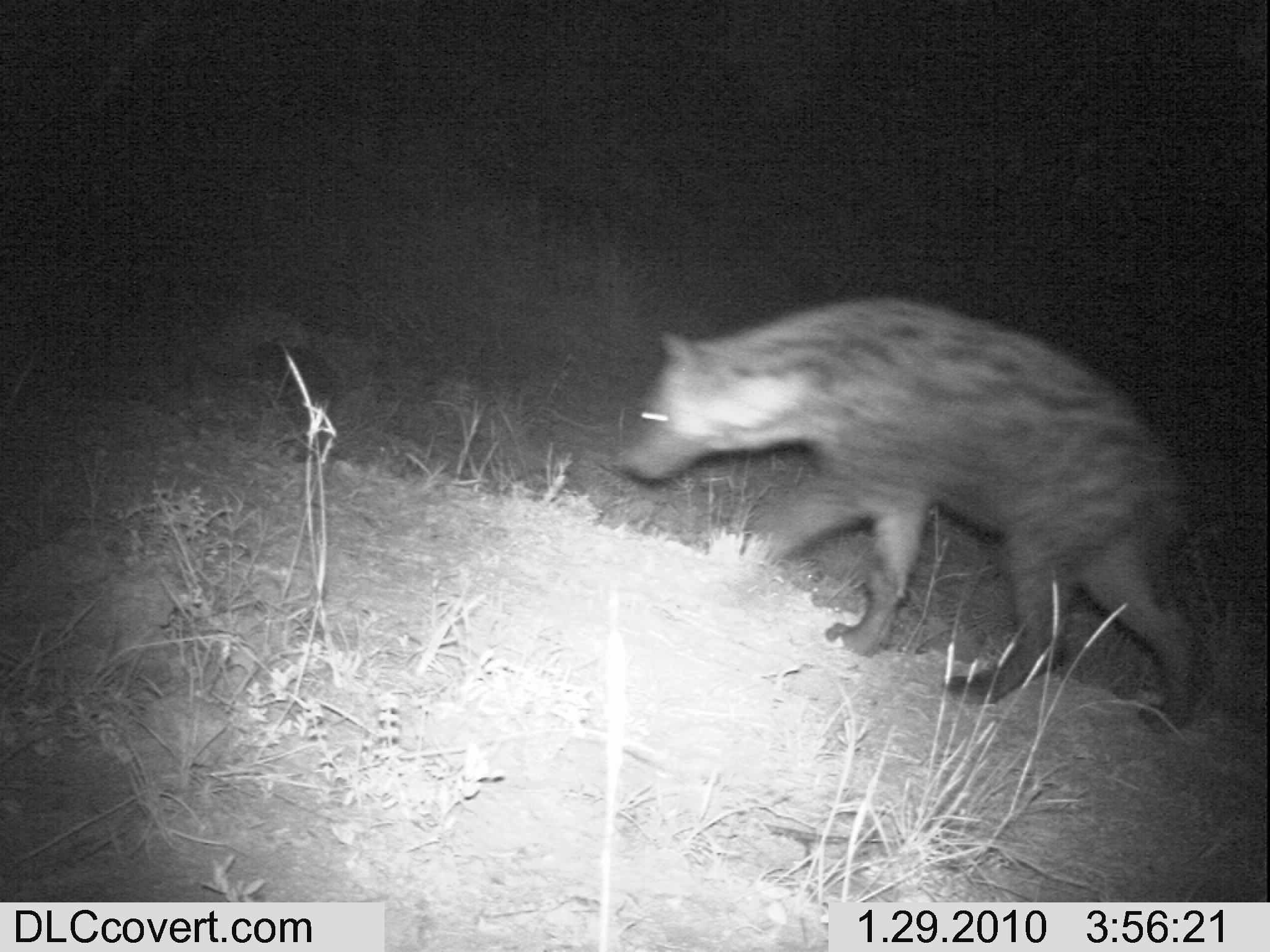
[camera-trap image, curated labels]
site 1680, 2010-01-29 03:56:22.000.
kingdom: Animalia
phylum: Chordata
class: Mammalia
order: Carnivora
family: Hyaenidae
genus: Crocuta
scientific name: Crocuta crocuta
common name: spotted hyena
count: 1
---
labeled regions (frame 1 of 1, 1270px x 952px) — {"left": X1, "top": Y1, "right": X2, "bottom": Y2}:
crocuta crocuta: {"left": 614, "top": 297, "right": 1203, "bottom": 732}